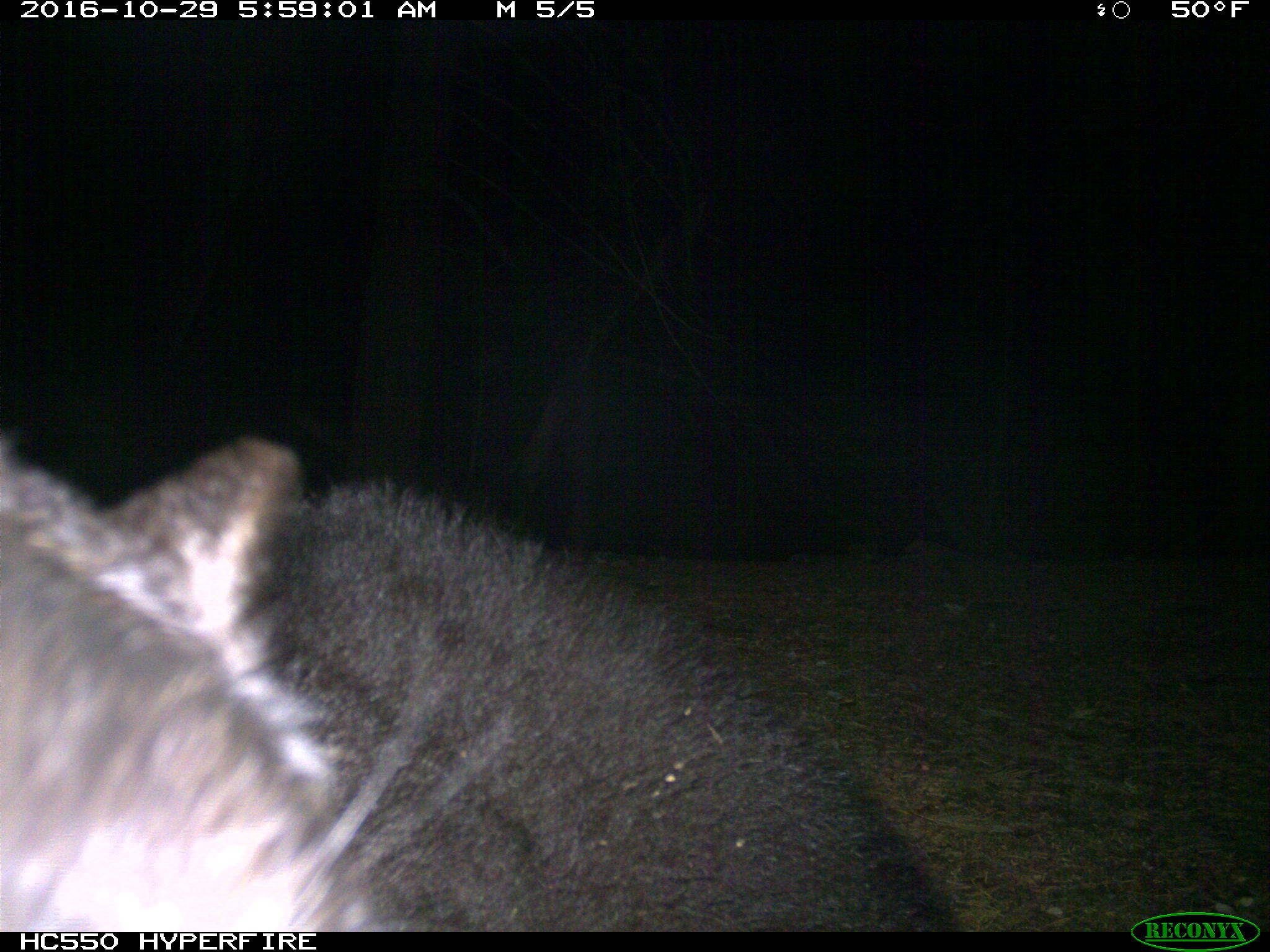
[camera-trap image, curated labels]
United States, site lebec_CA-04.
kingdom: Animalia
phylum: Chordata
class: Mammalia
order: Carnivora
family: Ursidae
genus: Ursus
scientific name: Ursus americanus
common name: american black bear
Ursus americanus (american black bear).